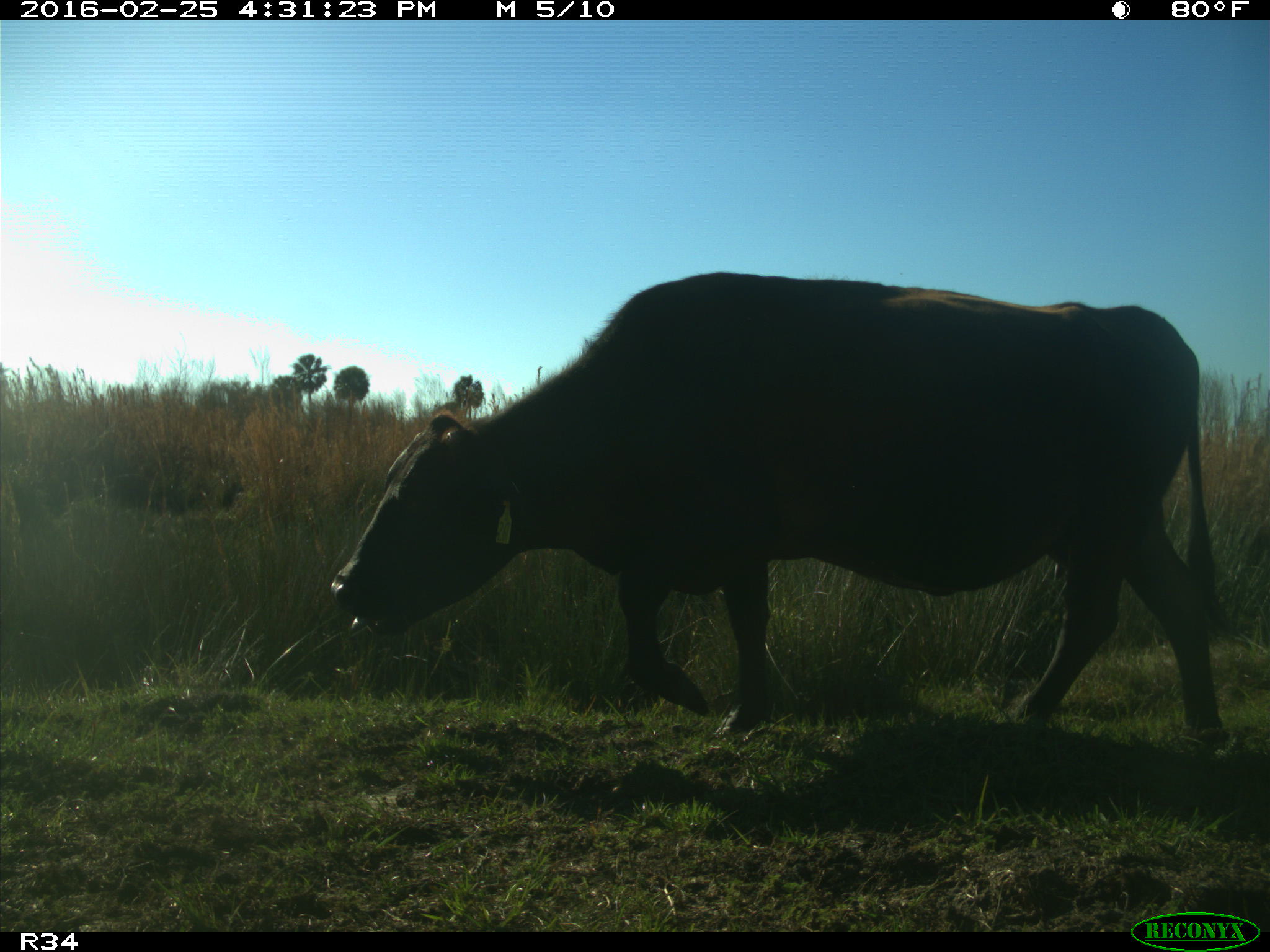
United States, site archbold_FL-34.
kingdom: Animalia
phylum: Chordata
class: Mammalia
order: Artiodactyla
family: Bovidae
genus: Bos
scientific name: Bos taurus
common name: domestic cow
Bos taurus (domestic cow).